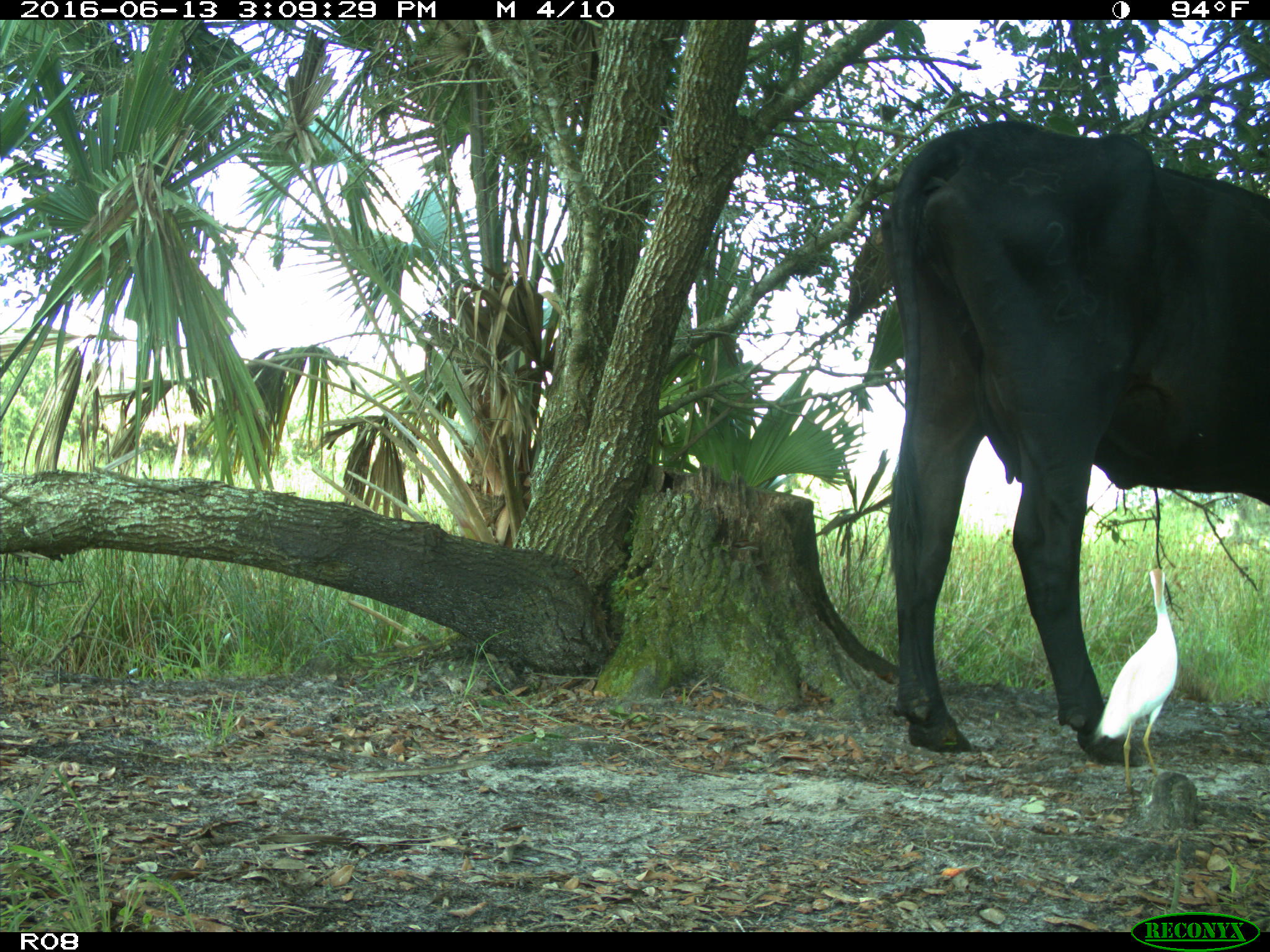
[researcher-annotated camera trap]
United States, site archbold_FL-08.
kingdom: Animalia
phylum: Chordata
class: Mammalia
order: Artiodactyla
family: Bovidae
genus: Bos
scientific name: Bos taurus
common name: domestic cow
Bos taurus (domestic cow).